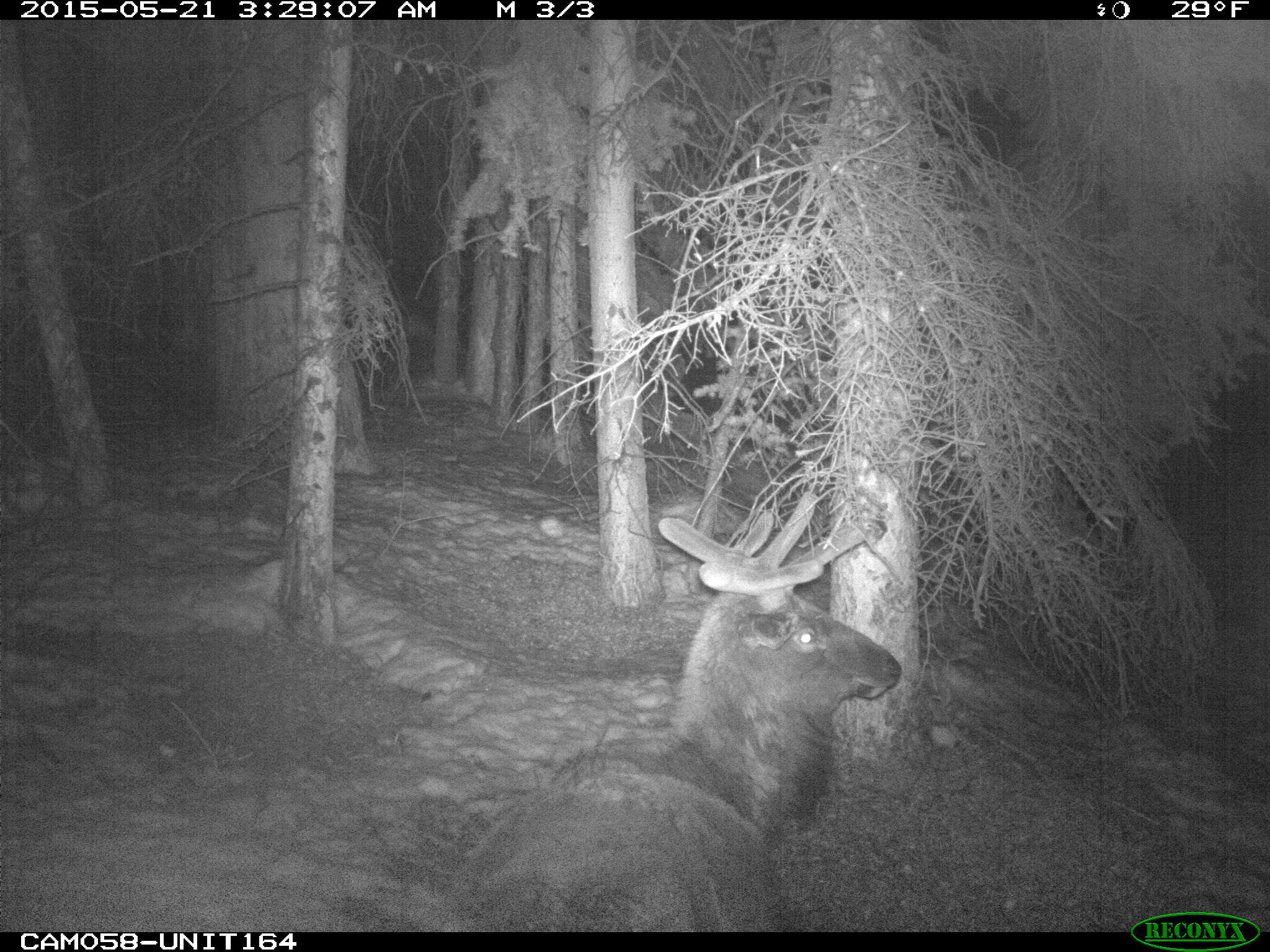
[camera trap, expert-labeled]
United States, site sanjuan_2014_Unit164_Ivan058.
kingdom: Animalia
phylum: Chordata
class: Mammalia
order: Artiodactyla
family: Cervidae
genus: Cervus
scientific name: Cervus elaphus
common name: red deer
Cervus elaphus (red deer).